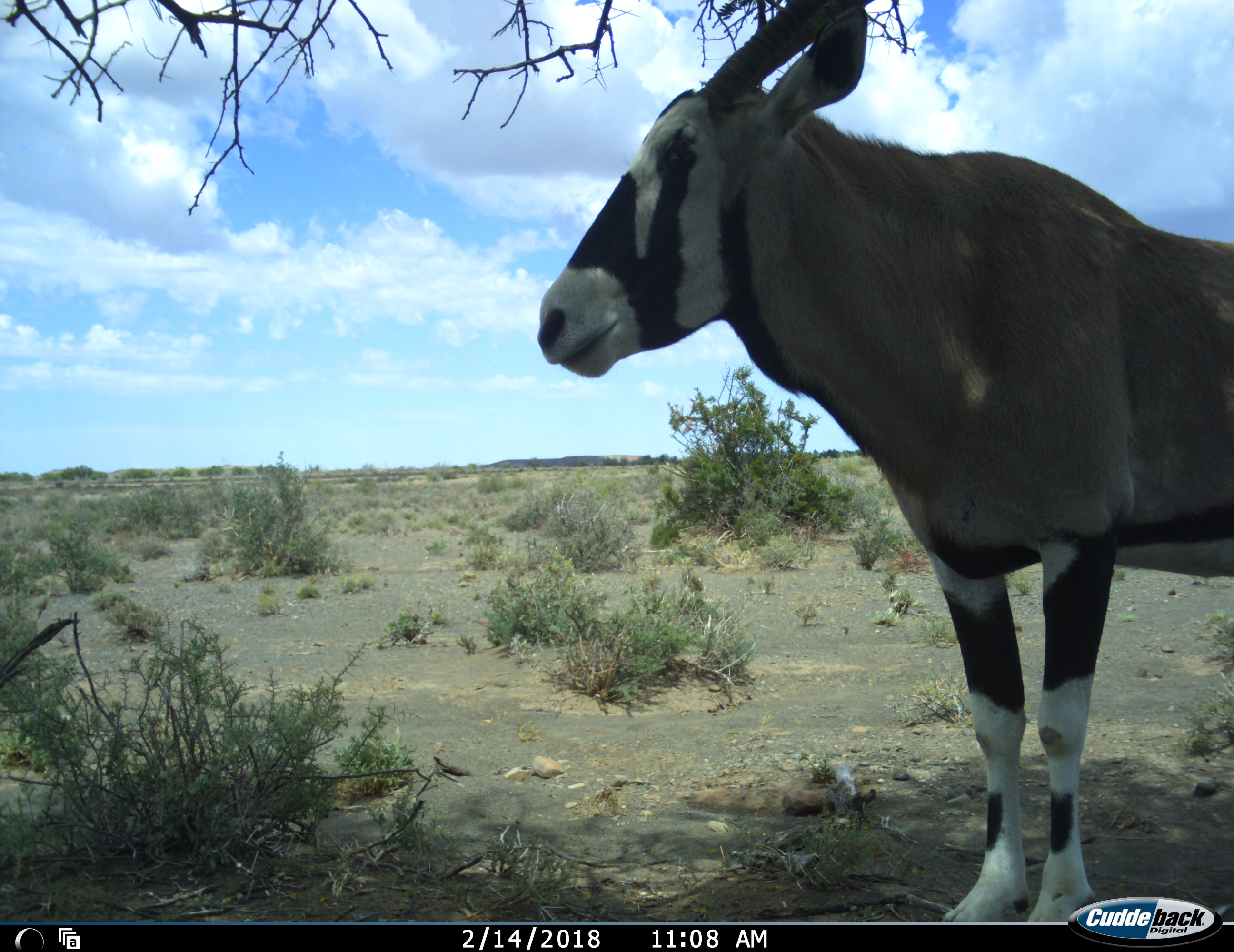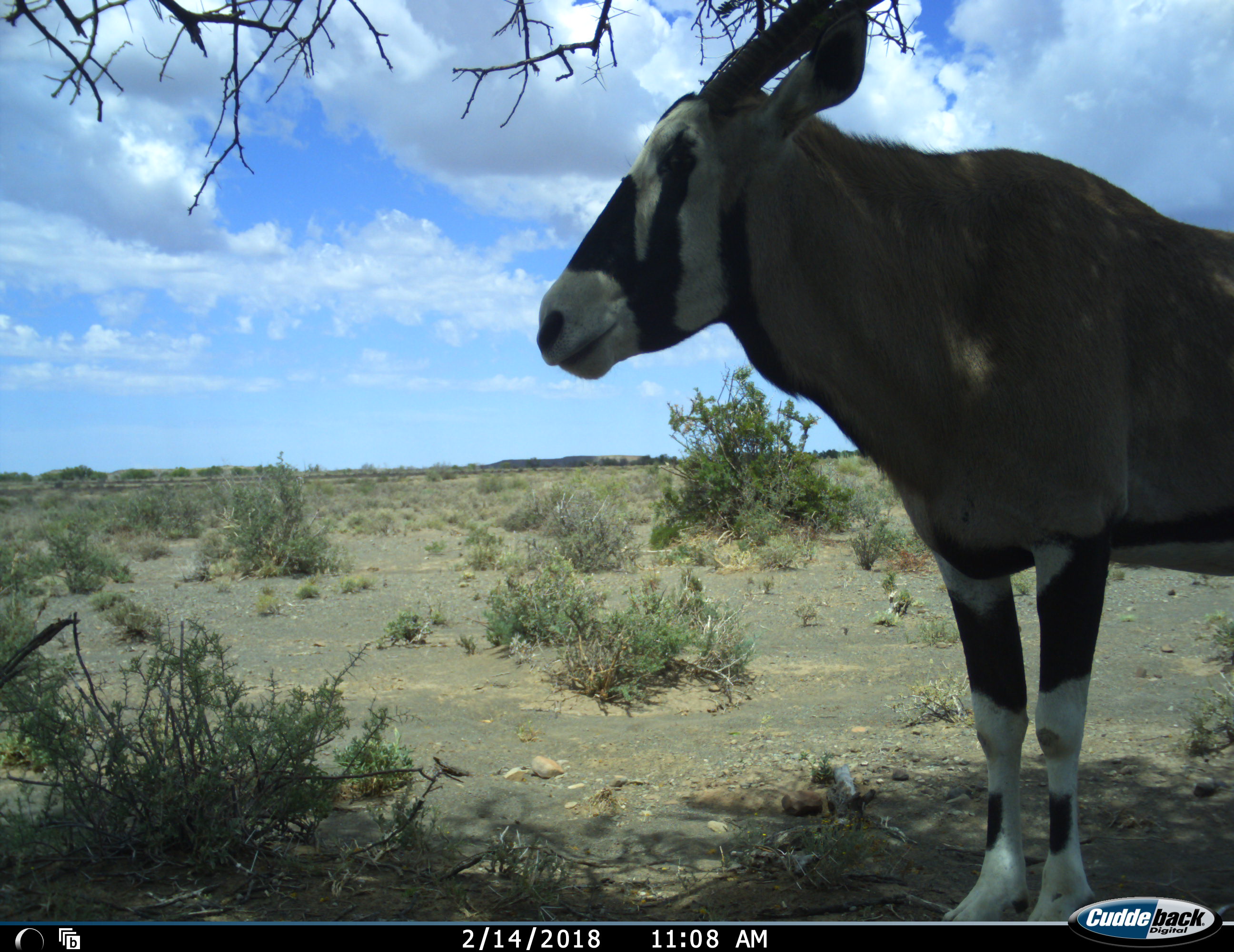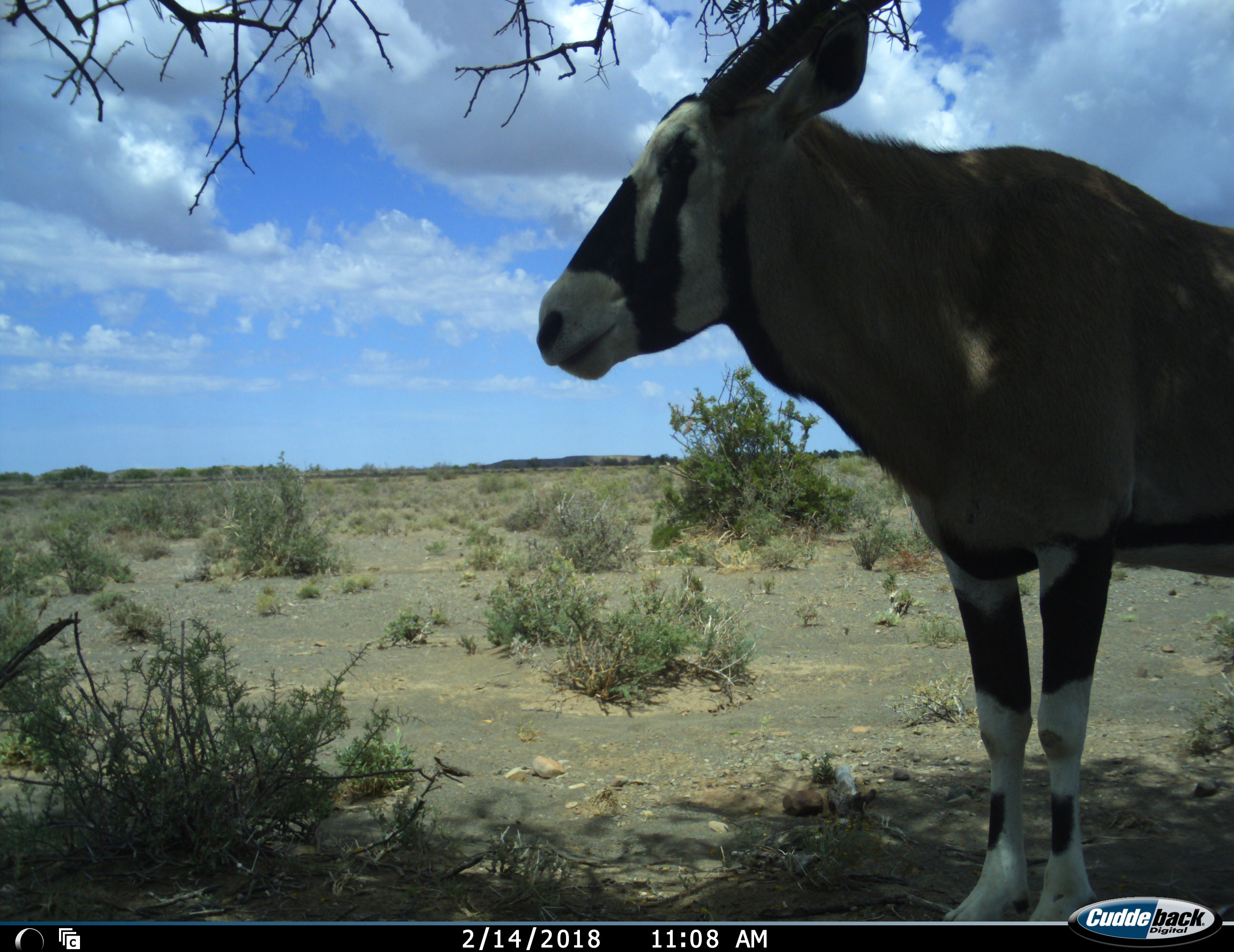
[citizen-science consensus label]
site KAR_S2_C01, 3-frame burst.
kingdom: Animalia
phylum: Chordata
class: Mammalia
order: Artiodactyla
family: Bovidae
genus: Oryx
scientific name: Oryx gazella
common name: gemsbok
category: oryx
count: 1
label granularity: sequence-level